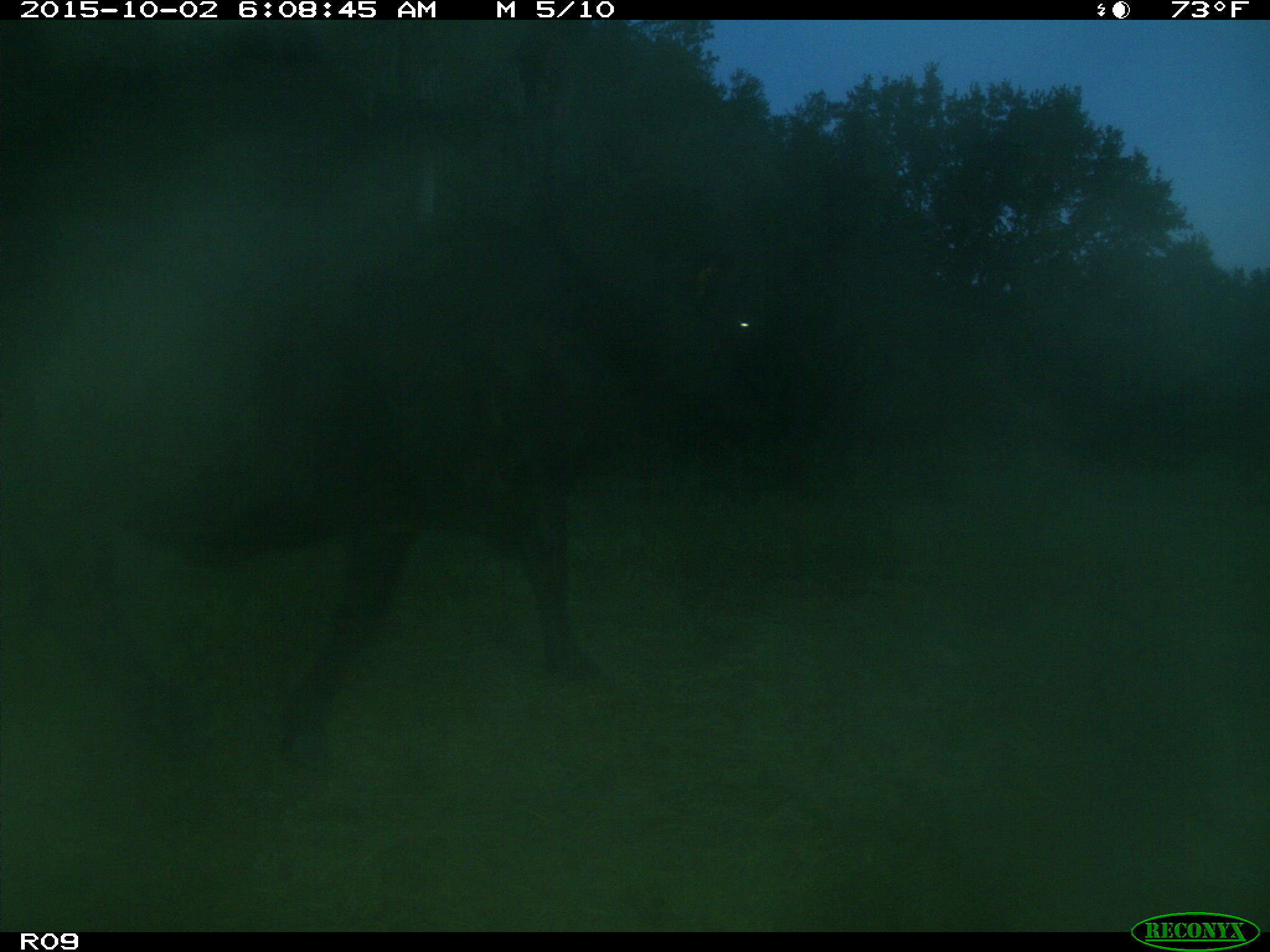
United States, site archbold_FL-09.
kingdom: Animalia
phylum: Chordata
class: Mammalia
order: Artiodactyla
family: Bovidae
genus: Bos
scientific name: Bos taurus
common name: domestic cow